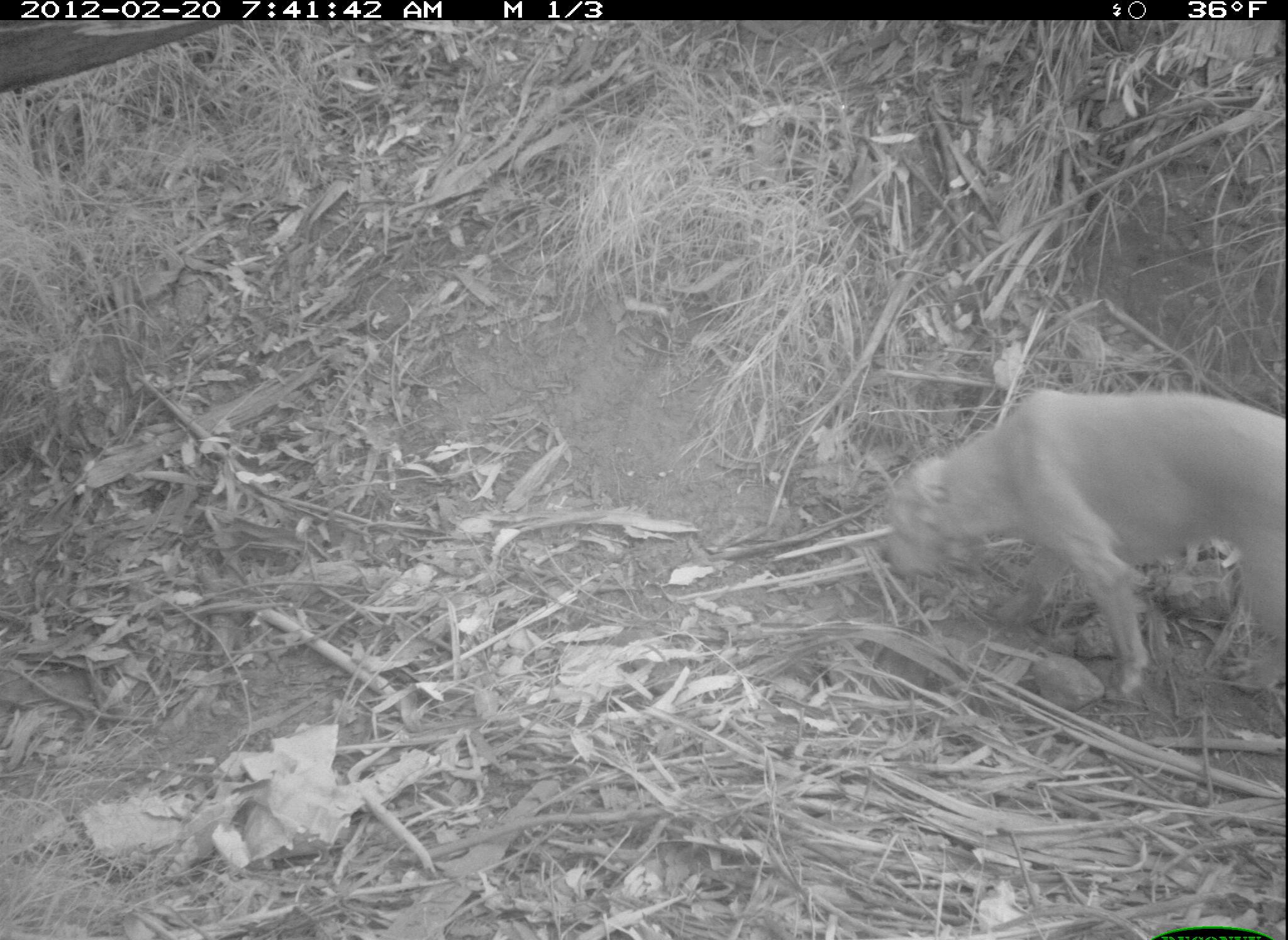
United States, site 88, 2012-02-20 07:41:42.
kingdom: Animalia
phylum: Chordata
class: Mammalia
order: Carnivora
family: Canidae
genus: Canis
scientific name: Canis familiaris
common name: domestic dog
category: dog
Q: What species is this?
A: Dog (domestic dog) (Canis familiaris).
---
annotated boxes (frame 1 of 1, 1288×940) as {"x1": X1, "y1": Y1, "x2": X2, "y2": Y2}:
dog: {"x1": 876, "y1": 382, "x2": 1286, "y2": 710}